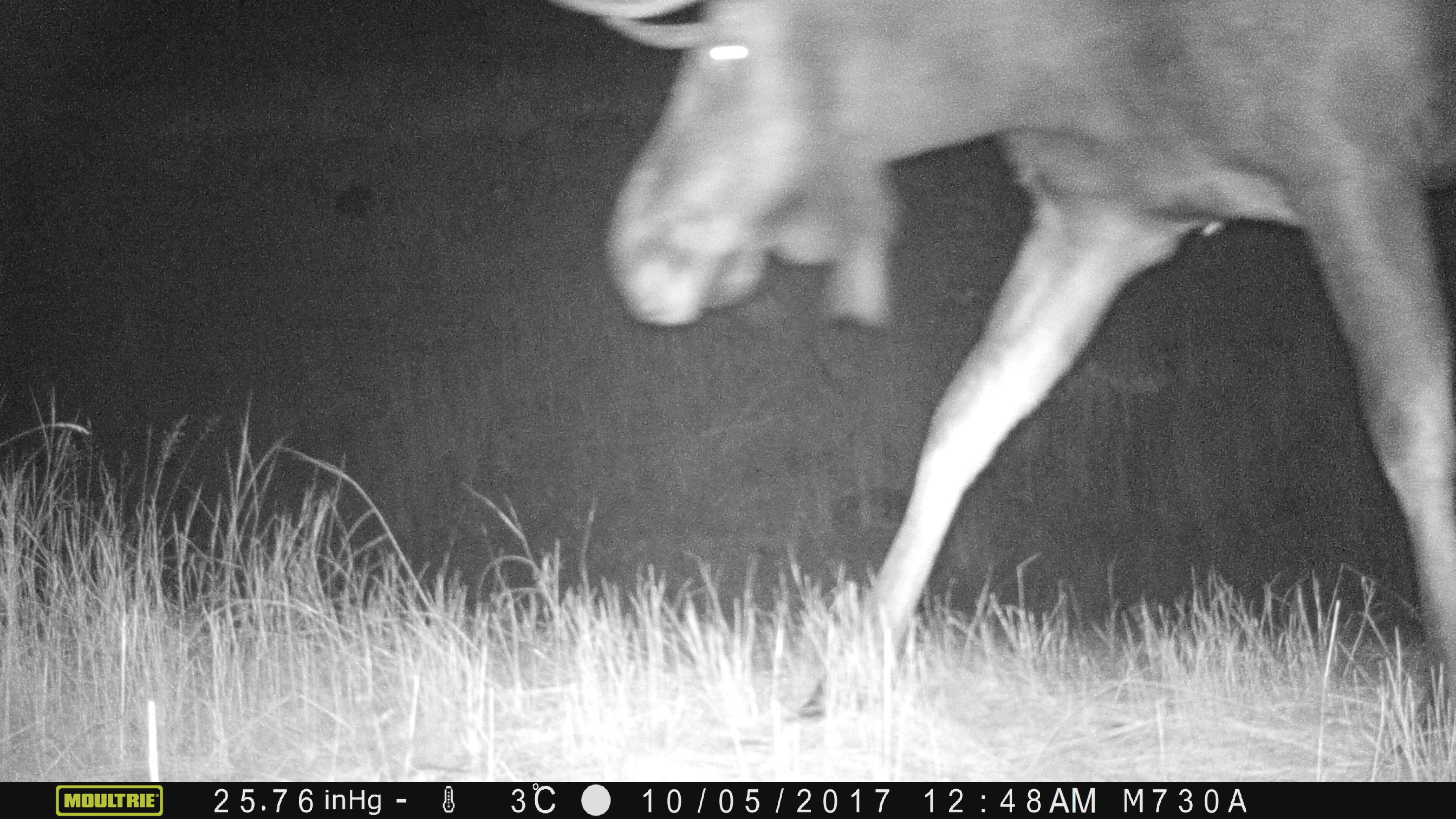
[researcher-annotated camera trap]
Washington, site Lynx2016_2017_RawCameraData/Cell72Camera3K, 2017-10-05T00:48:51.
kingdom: Animalia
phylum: Chordata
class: Mammalia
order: Artiodactyla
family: Cervidae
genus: Alces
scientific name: Alces alces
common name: moose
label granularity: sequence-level